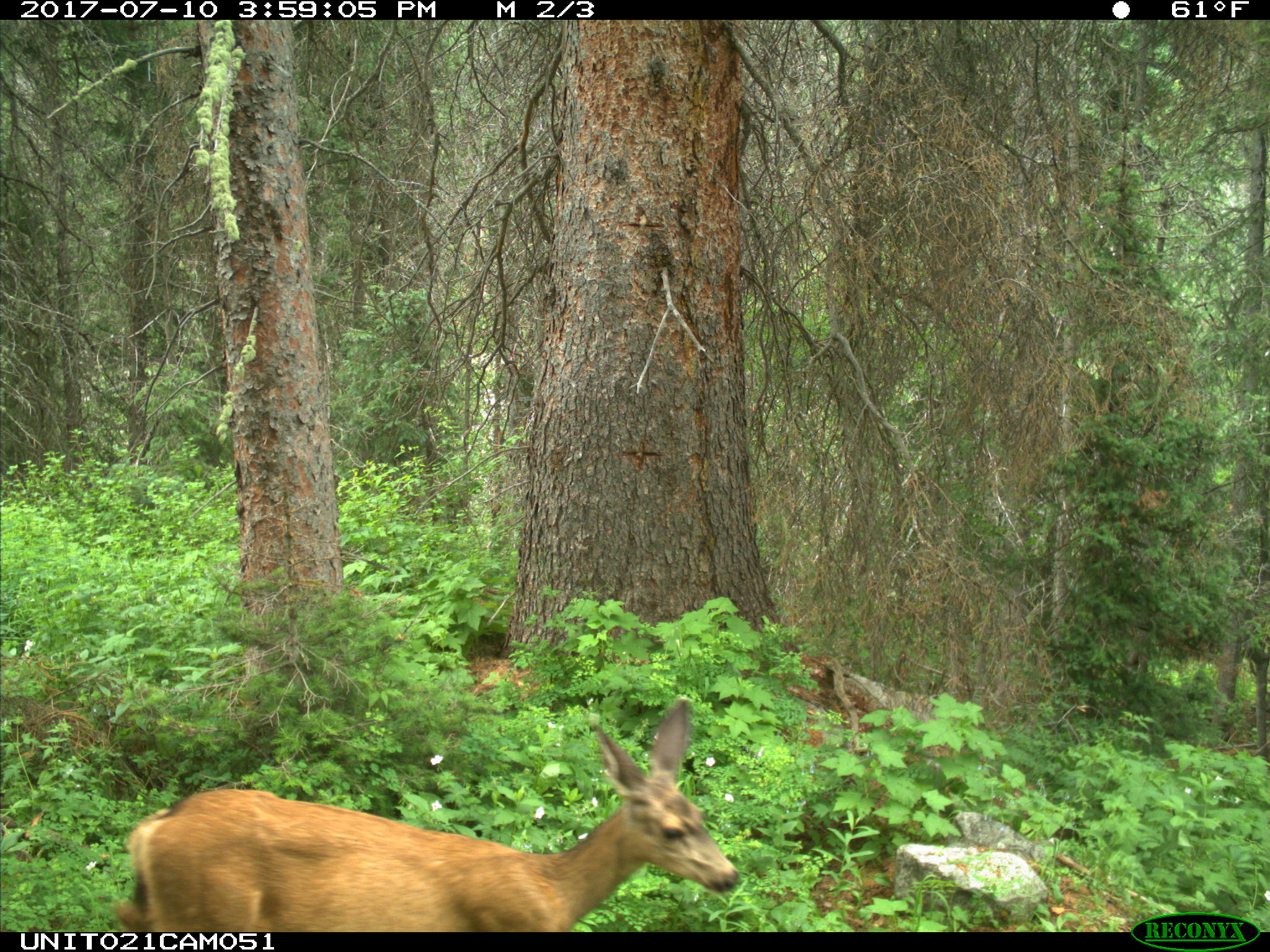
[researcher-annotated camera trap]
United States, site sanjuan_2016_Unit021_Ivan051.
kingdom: Animalia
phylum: Chordata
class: Mammalia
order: Artiodactyla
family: Cervidae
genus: Odocoileus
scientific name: Odocoileus hemionus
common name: mule deer